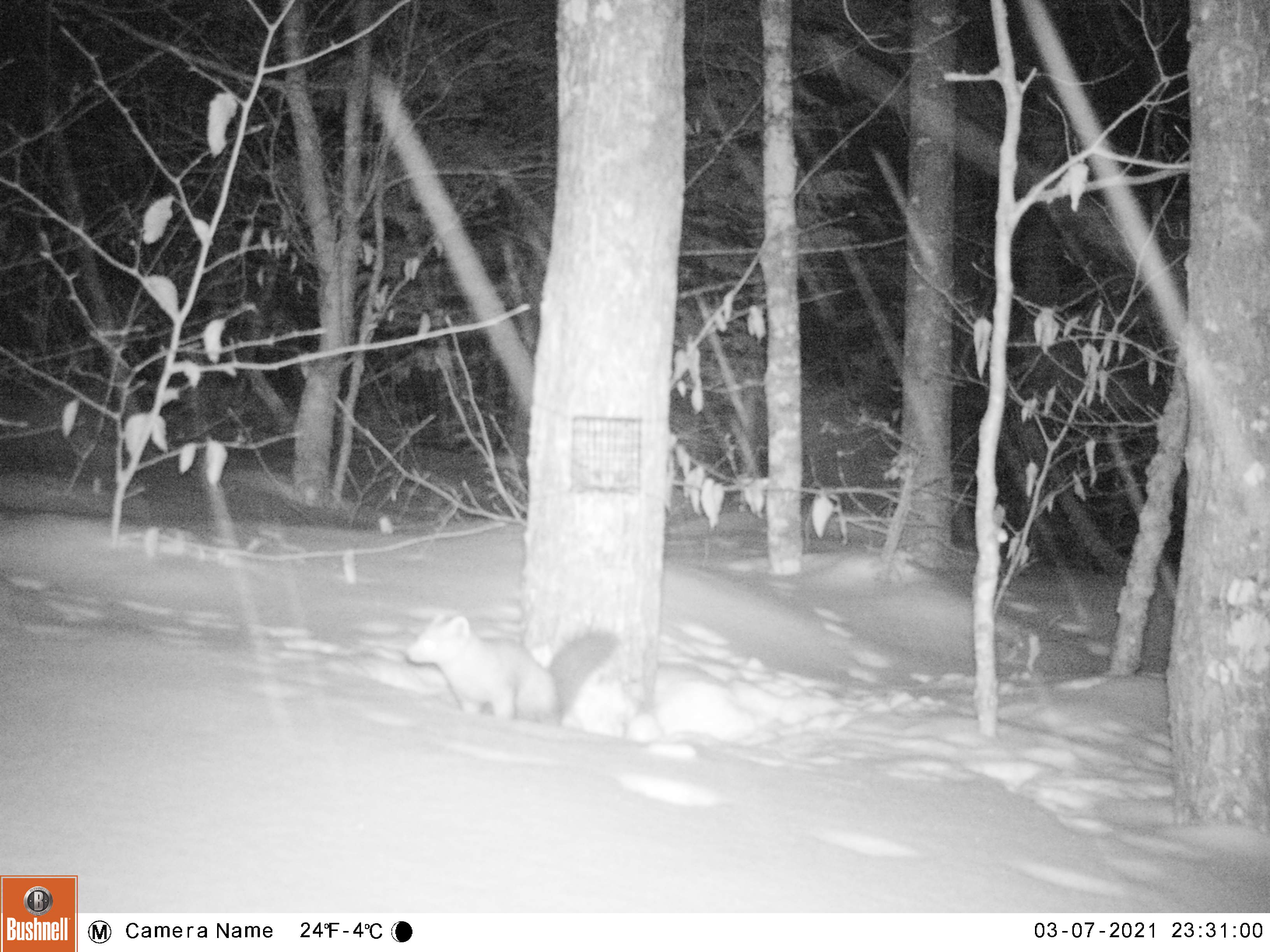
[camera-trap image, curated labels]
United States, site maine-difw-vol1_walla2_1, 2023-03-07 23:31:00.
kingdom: Animalia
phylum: Chordata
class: Mammalia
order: Carnivora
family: Mustelidae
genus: Martes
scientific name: Martes americana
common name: american marten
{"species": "american marten (Martes americana)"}